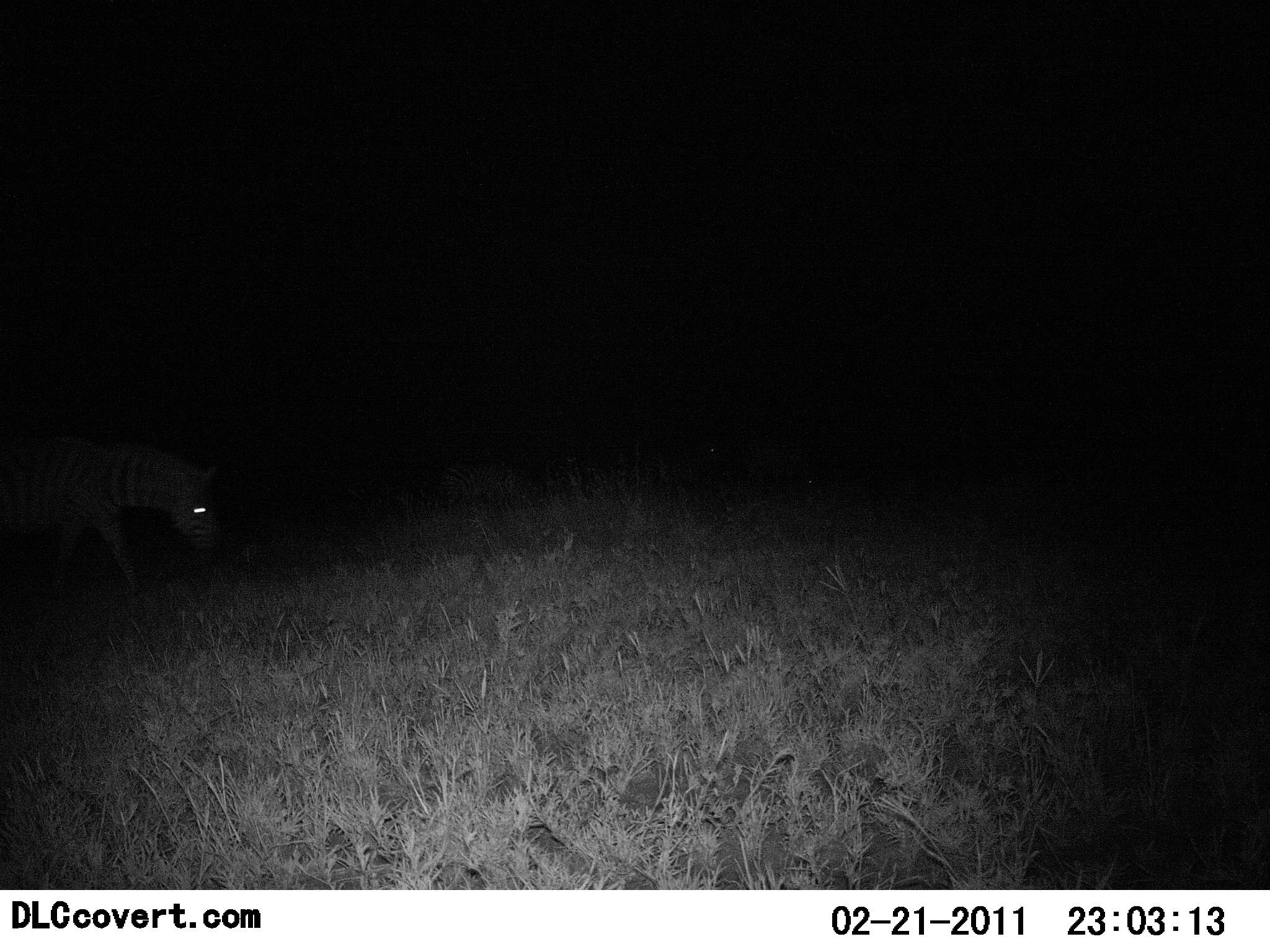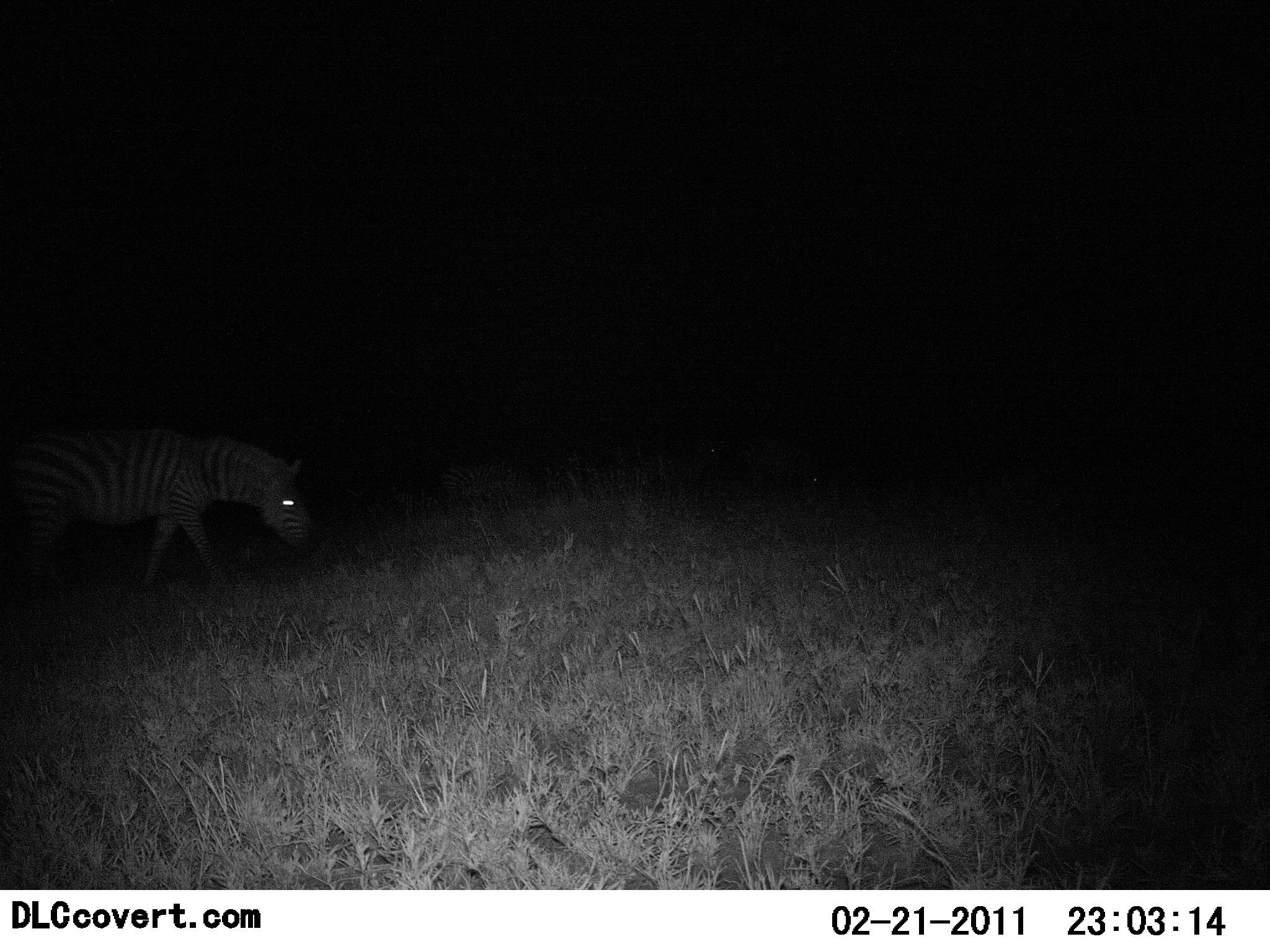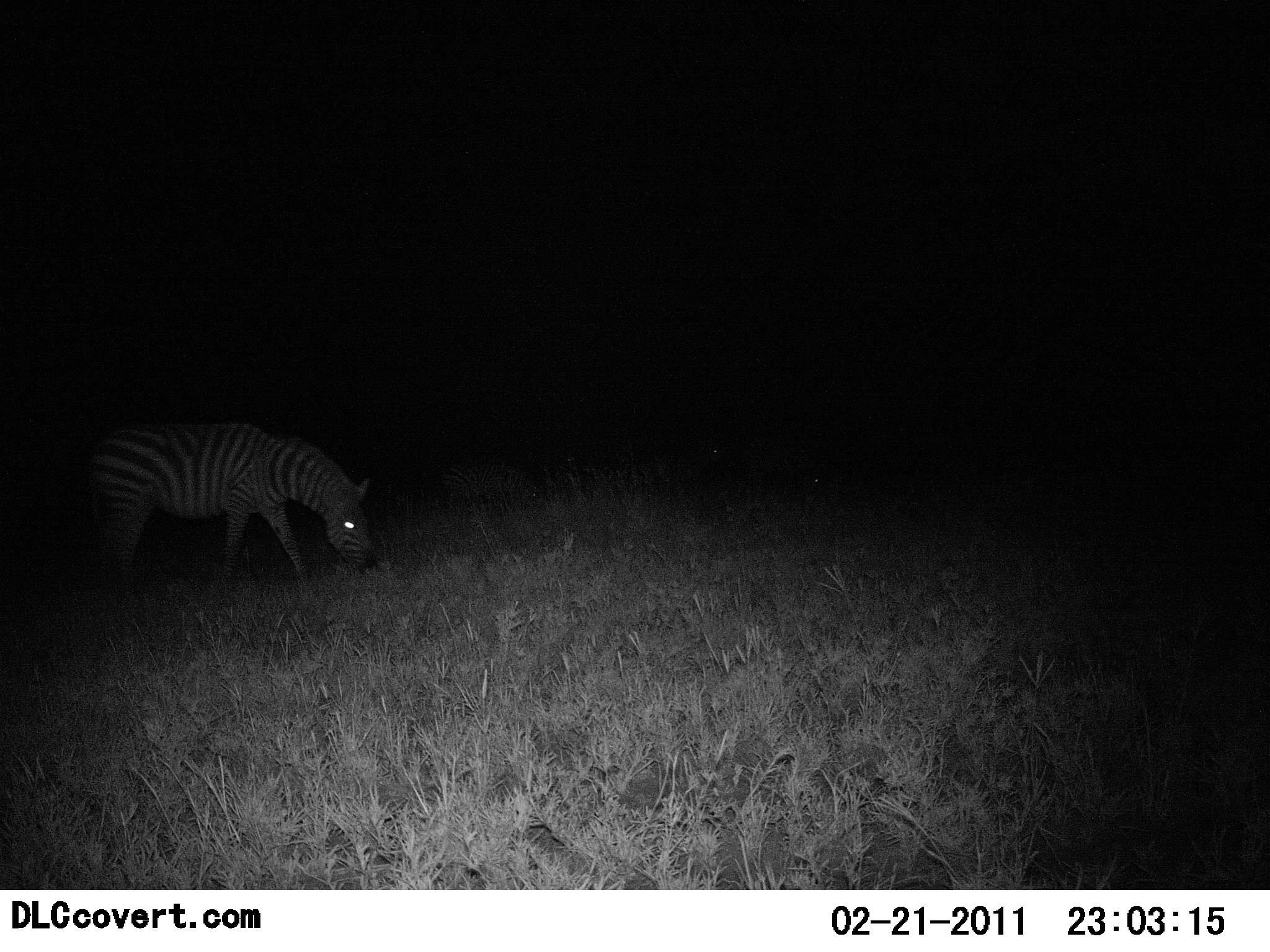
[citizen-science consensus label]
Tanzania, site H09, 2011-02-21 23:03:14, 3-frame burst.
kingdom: Animalia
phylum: Chordata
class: Mammalia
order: Perissodactyla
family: Equidae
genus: Equus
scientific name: Equus quagga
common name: plains zebra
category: zebra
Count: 1.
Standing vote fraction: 10%.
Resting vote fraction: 0%.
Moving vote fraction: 80%.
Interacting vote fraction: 0%.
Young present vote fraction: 0%.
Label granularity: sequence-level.